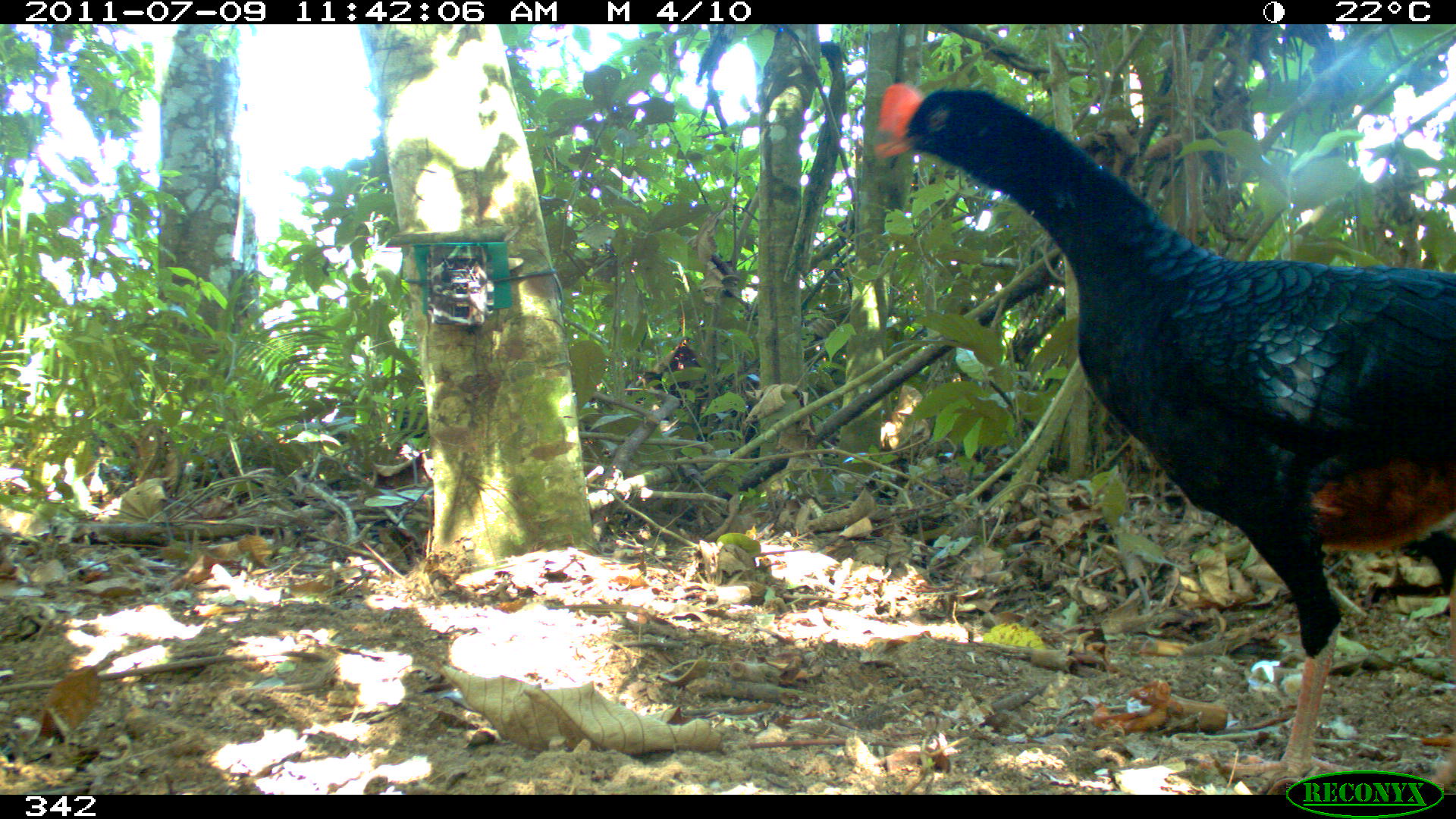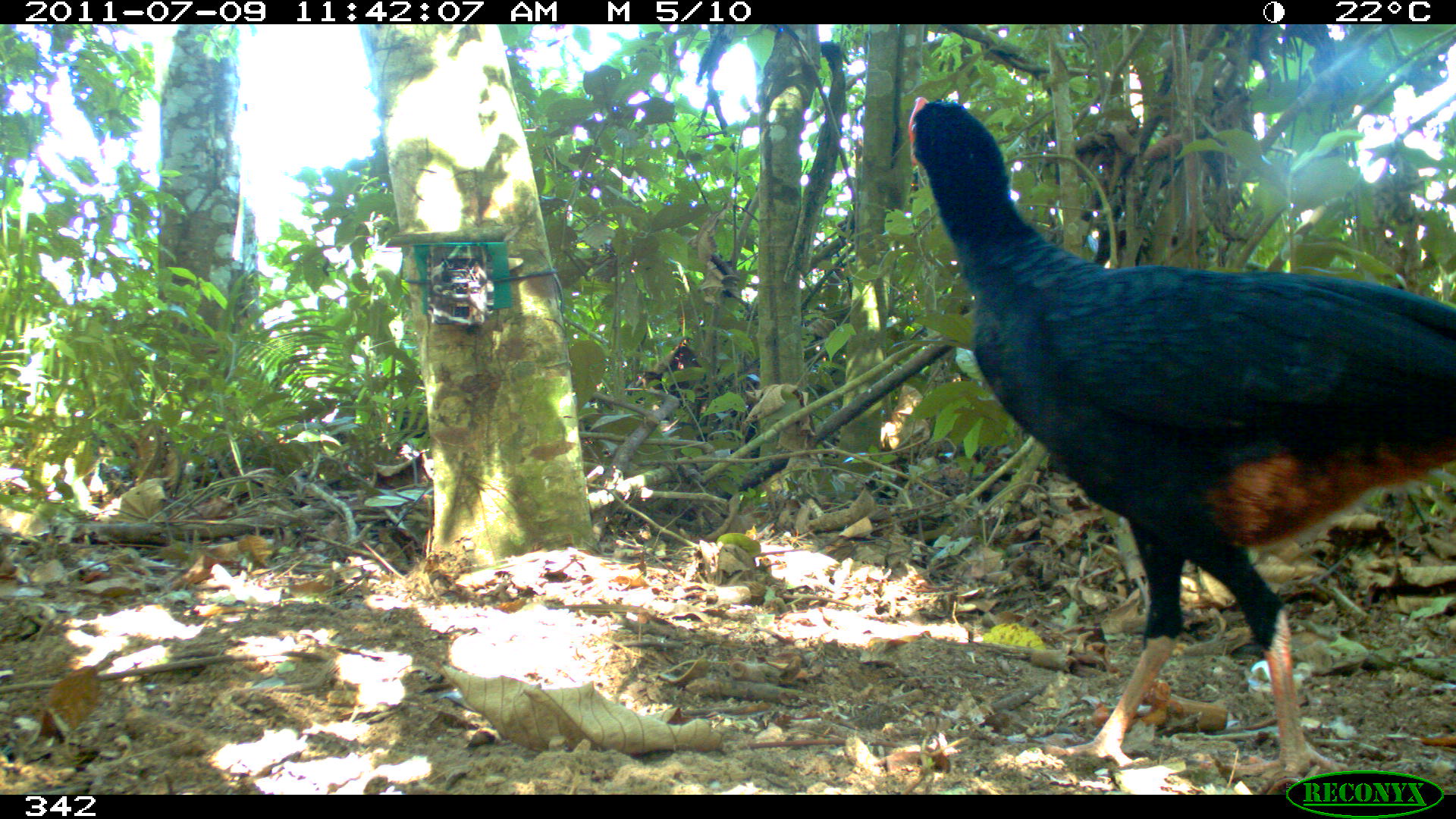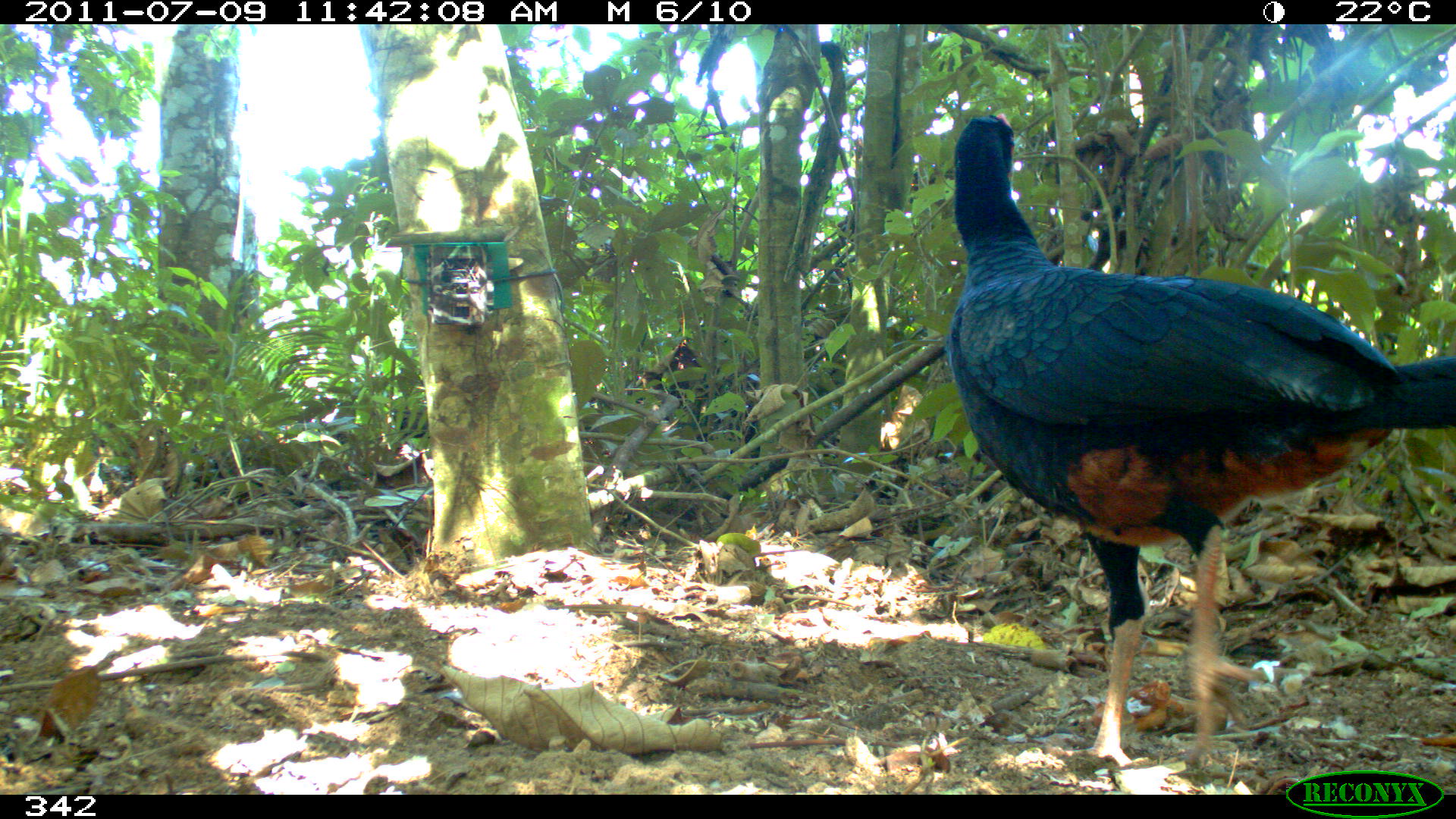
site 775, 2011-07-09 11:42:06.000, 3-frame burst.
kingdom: Animalia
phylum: Chordata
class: Aves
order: Galliformes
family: Cracidae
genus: Mitu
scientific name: Mitu tuberosum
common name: razor-billed curassow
Mitu tuberosum (razor-billed curassow).